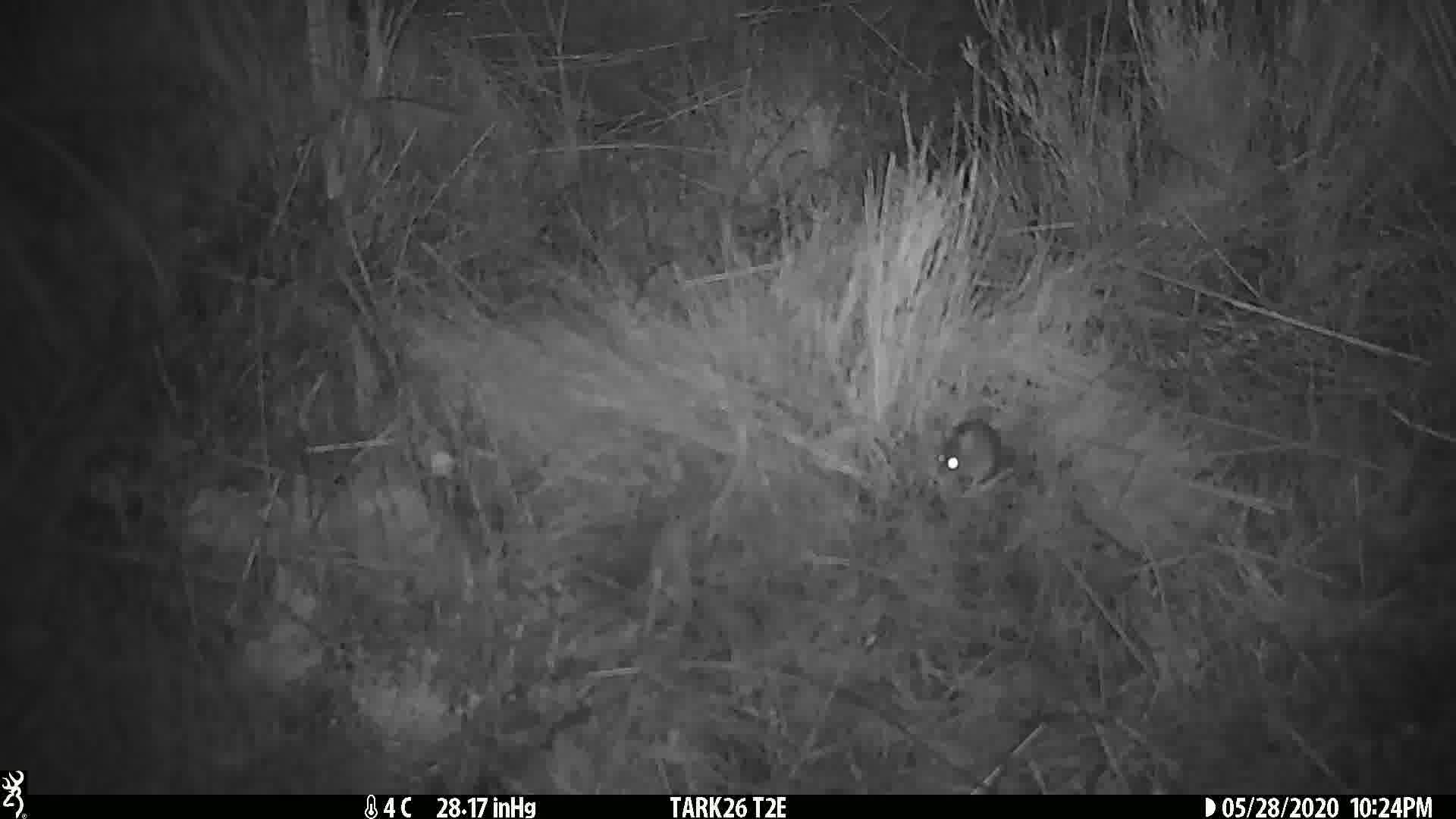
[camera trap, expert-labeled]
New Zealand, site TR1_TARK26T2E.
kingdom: Animalia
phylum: Chordata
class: Mammalia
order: Rodentia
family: Muridae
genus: Mus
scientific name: Mus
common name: mouse